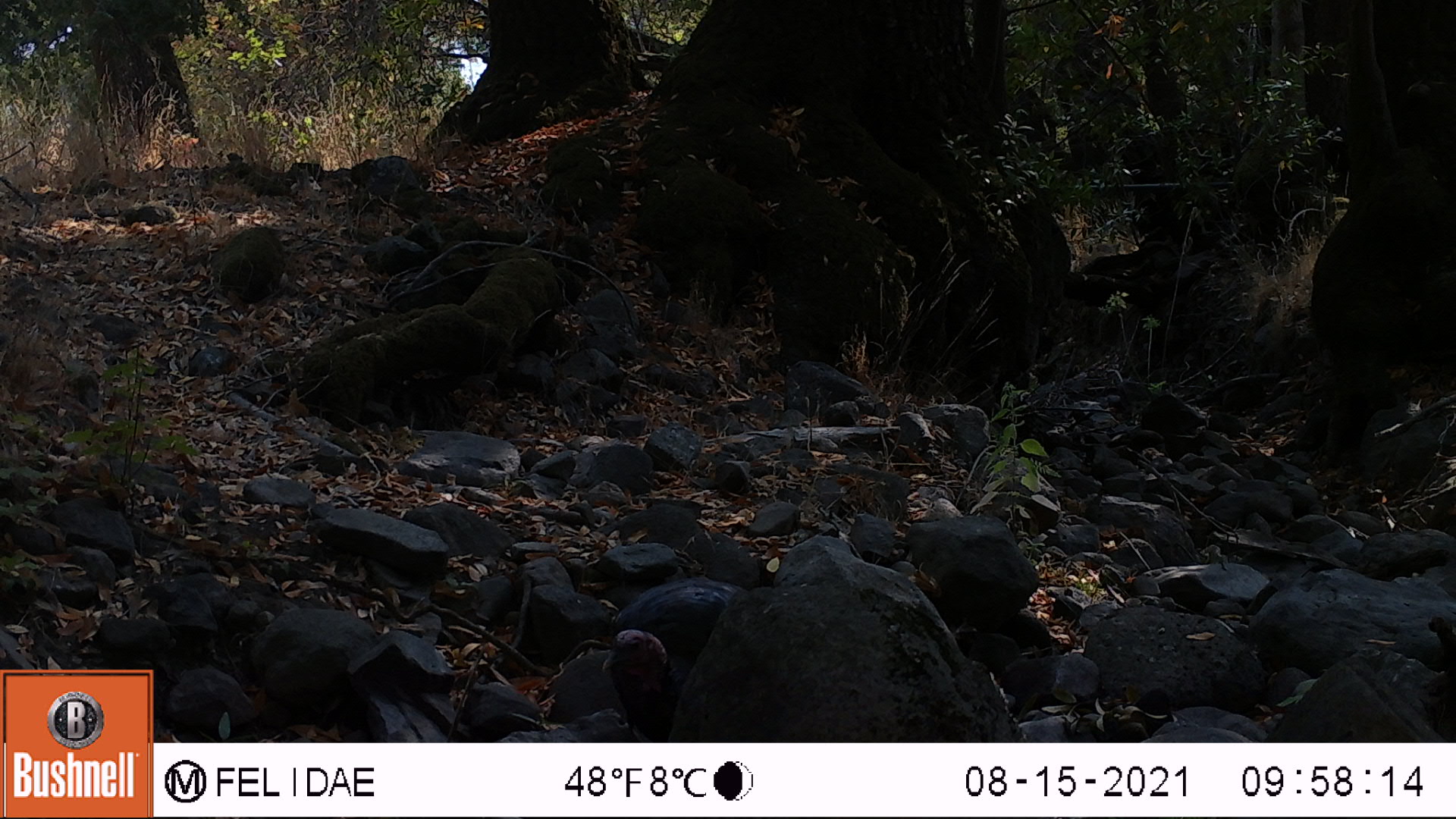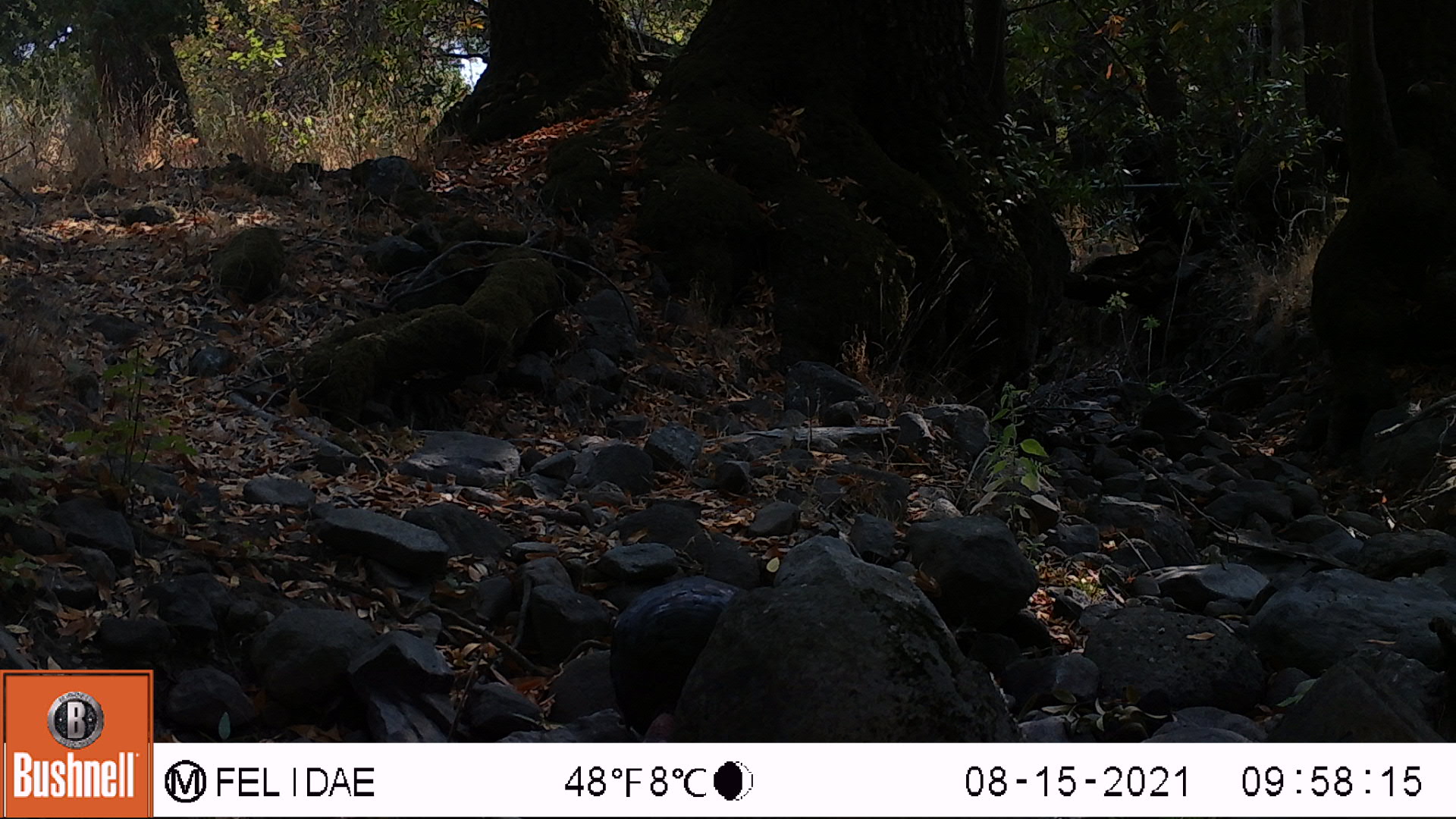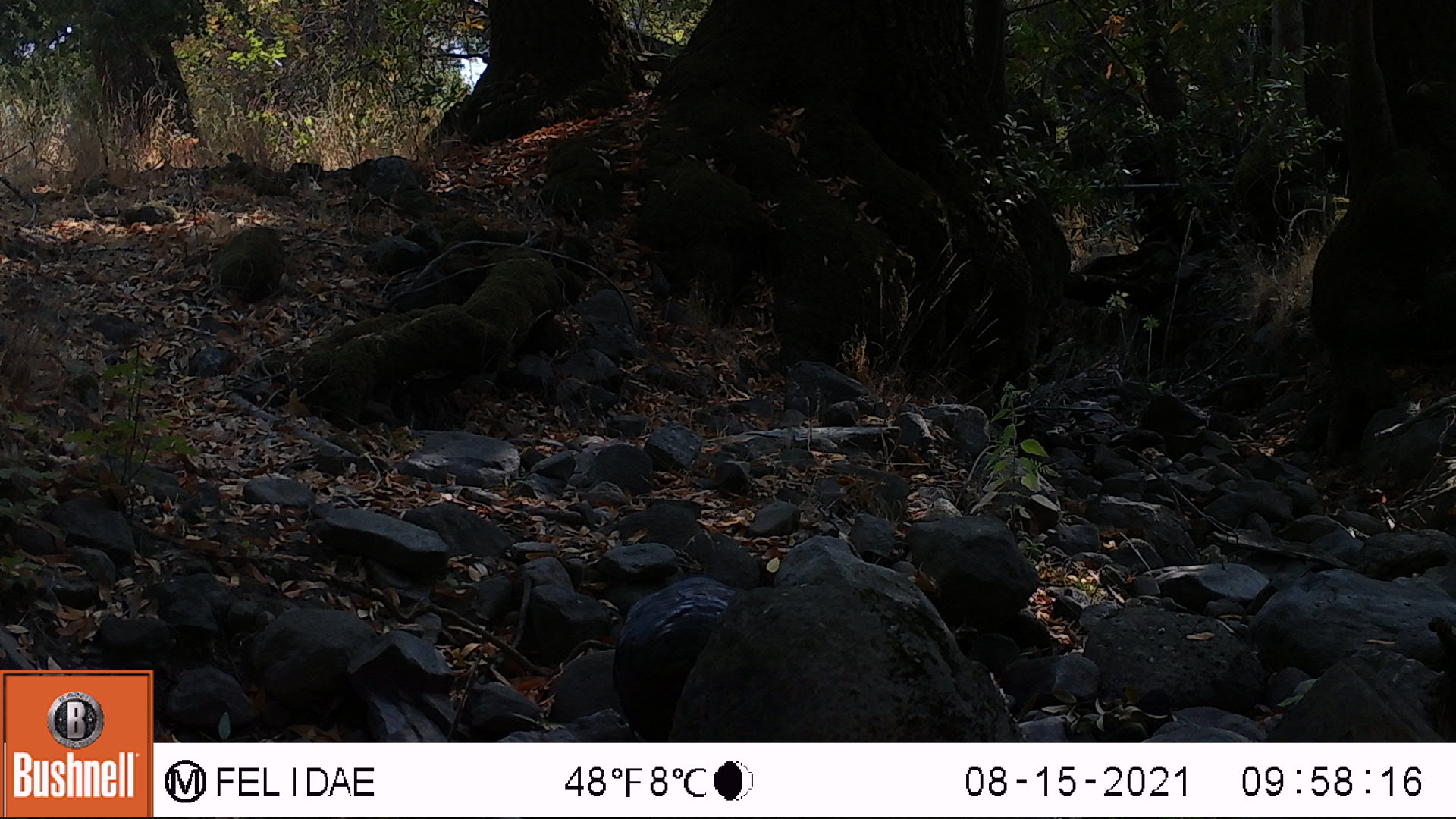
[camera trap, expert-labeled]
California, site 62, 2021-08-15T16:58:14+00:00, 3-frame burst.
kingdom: Animalia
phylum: Chordata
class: Aves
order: Galliformes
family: Phasianidae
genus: Meleagris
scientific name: Meleagris gallopavo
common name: turkey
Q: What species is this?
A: Turkey (Meleagris gallopavo).